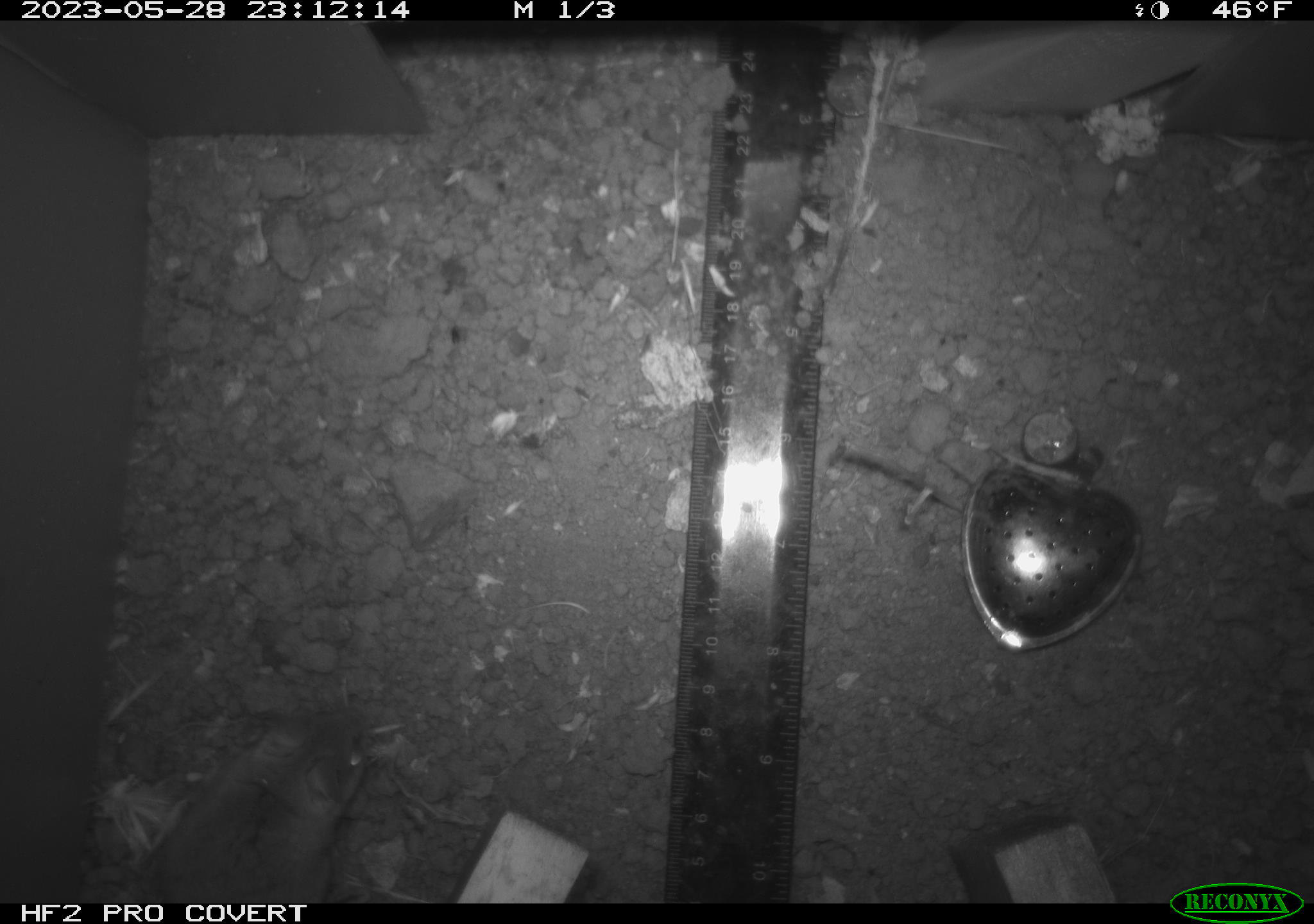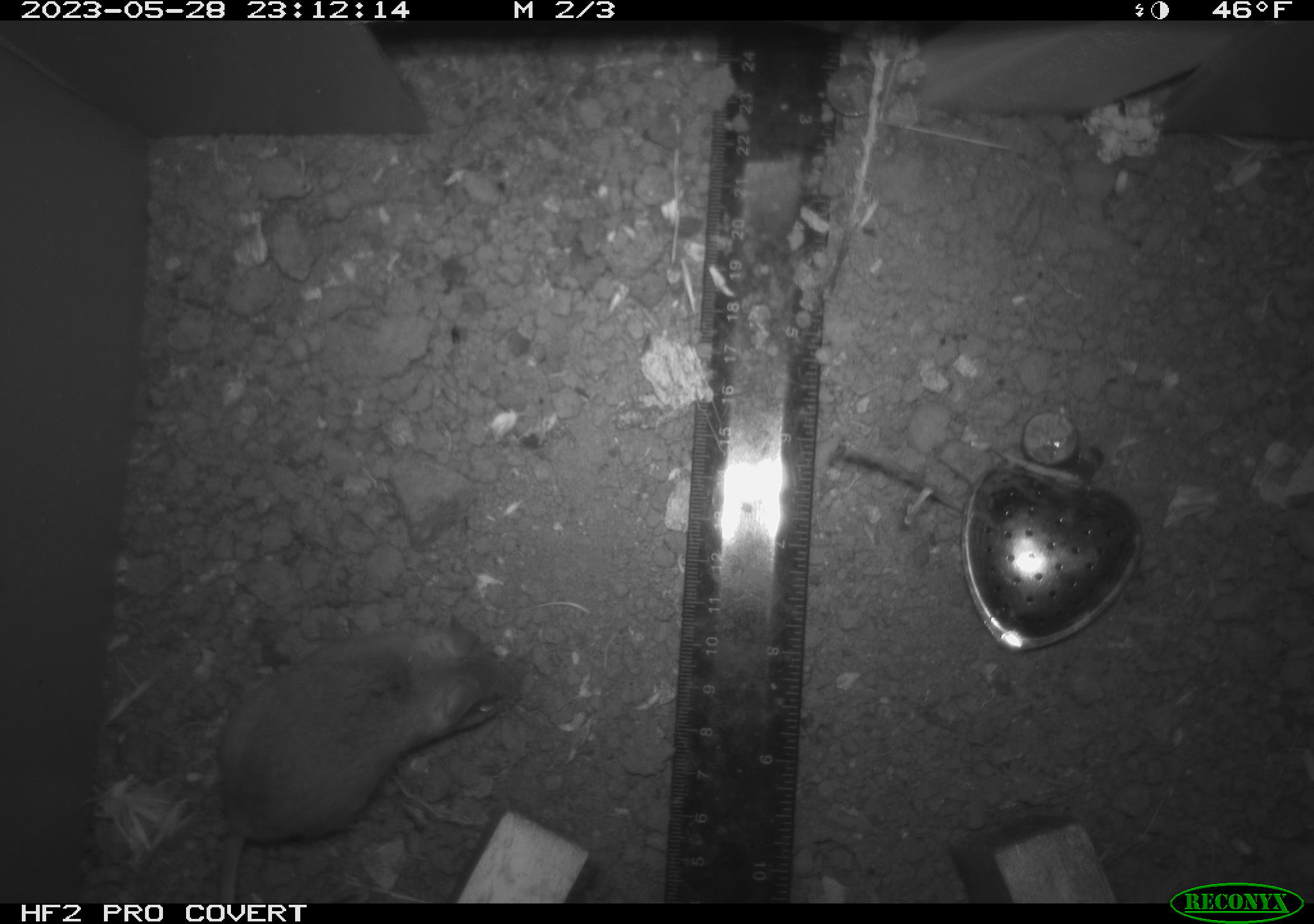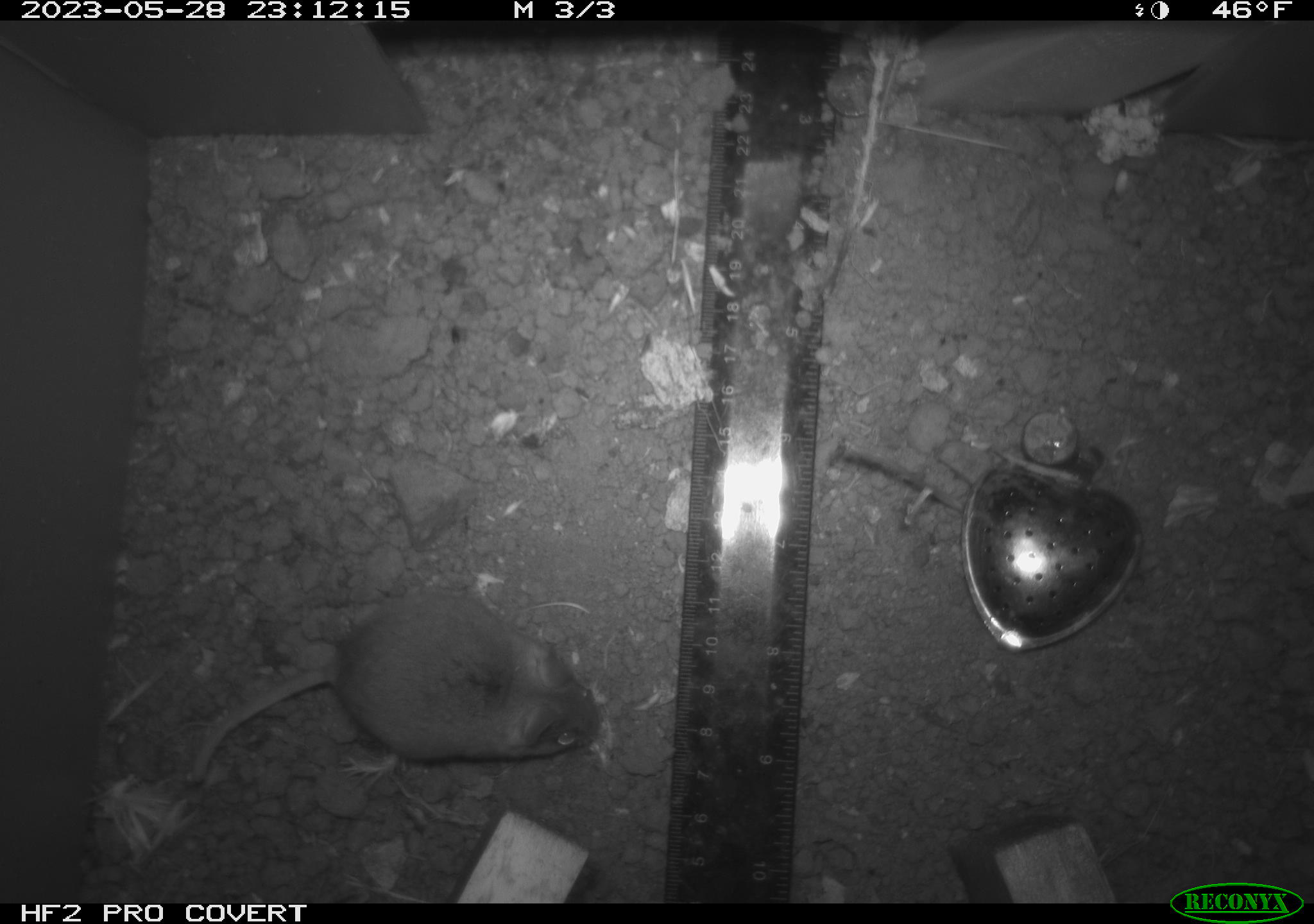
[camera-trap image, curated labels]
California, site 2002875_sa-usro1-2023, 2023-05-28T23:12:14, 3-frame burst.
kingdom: Animalia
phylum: Chordata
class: Mammalia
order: Rodentia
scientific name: Rodentia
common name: mouse species